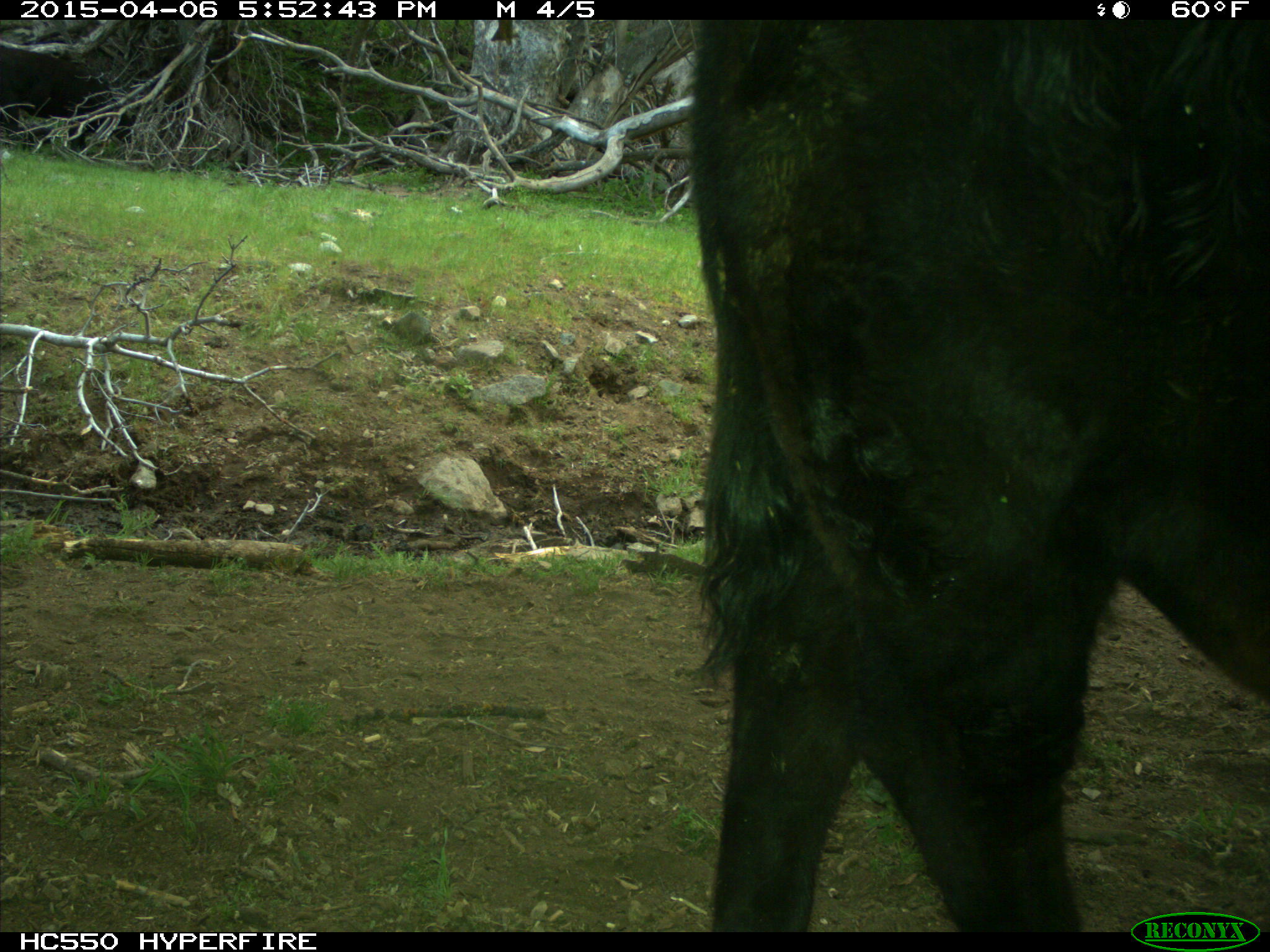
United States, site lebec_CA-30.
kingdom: Animalia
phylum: Chordata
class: Mammalia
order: Artiodactyla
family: Bovidae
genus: Bos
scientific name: Bos taurus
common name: domestic cow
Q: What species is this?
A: Bos taurus (domestic cow).